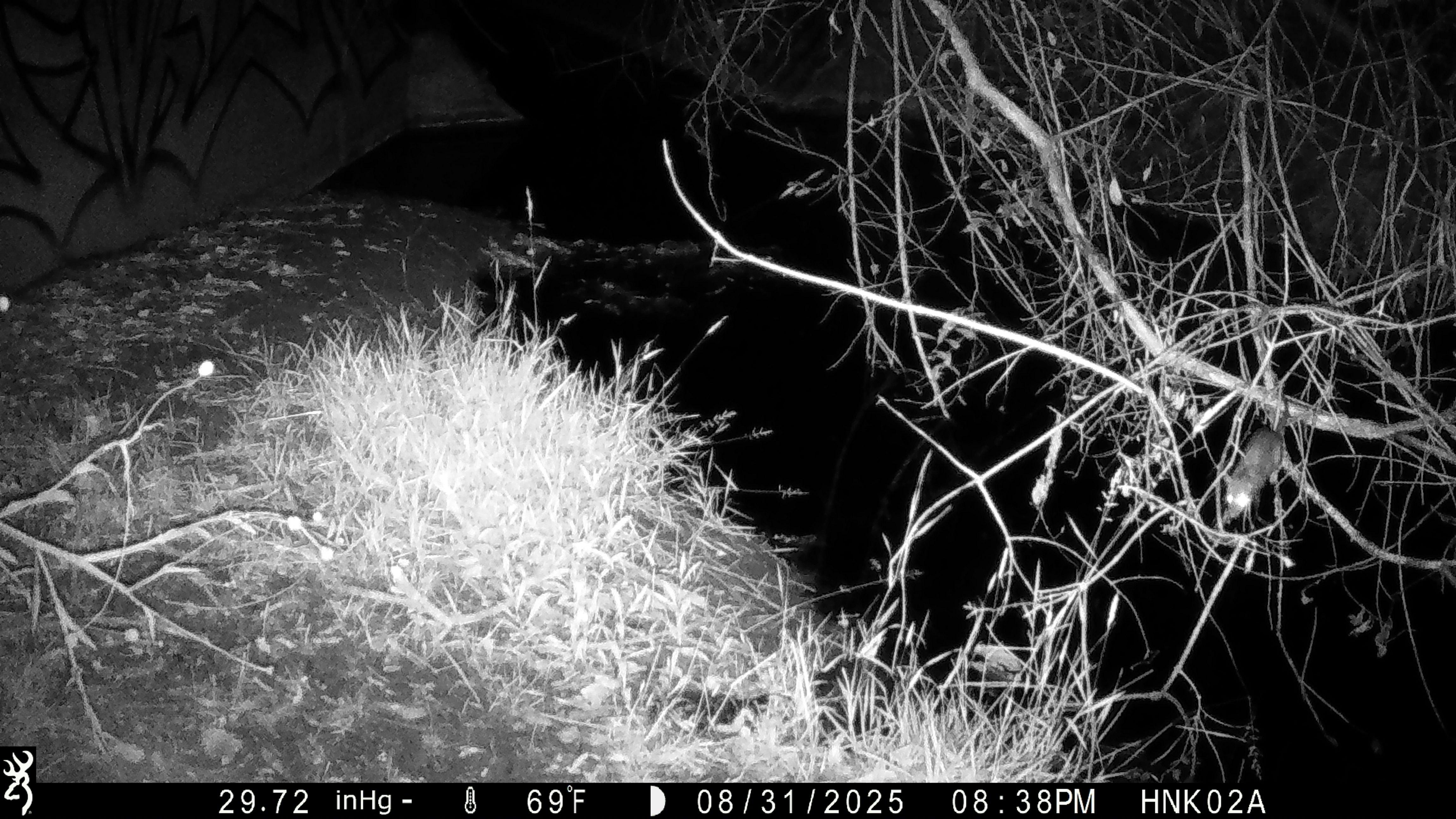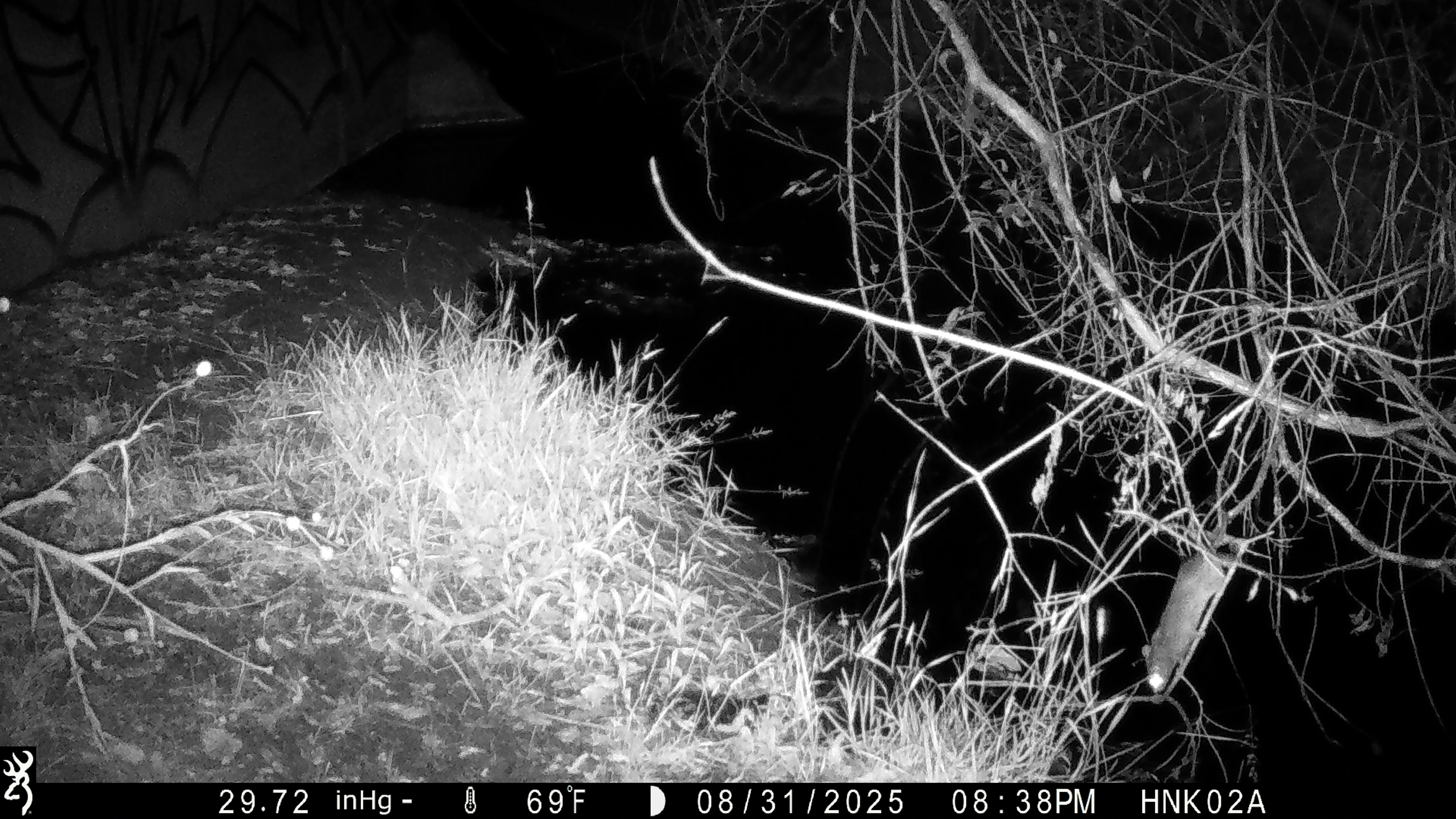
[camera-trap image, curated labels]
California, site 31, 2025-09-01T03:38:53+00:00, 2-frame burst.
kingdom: Animalia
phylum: Chordata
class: Mammalia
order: Rodentia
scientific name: Rodentia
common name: mouse or rat